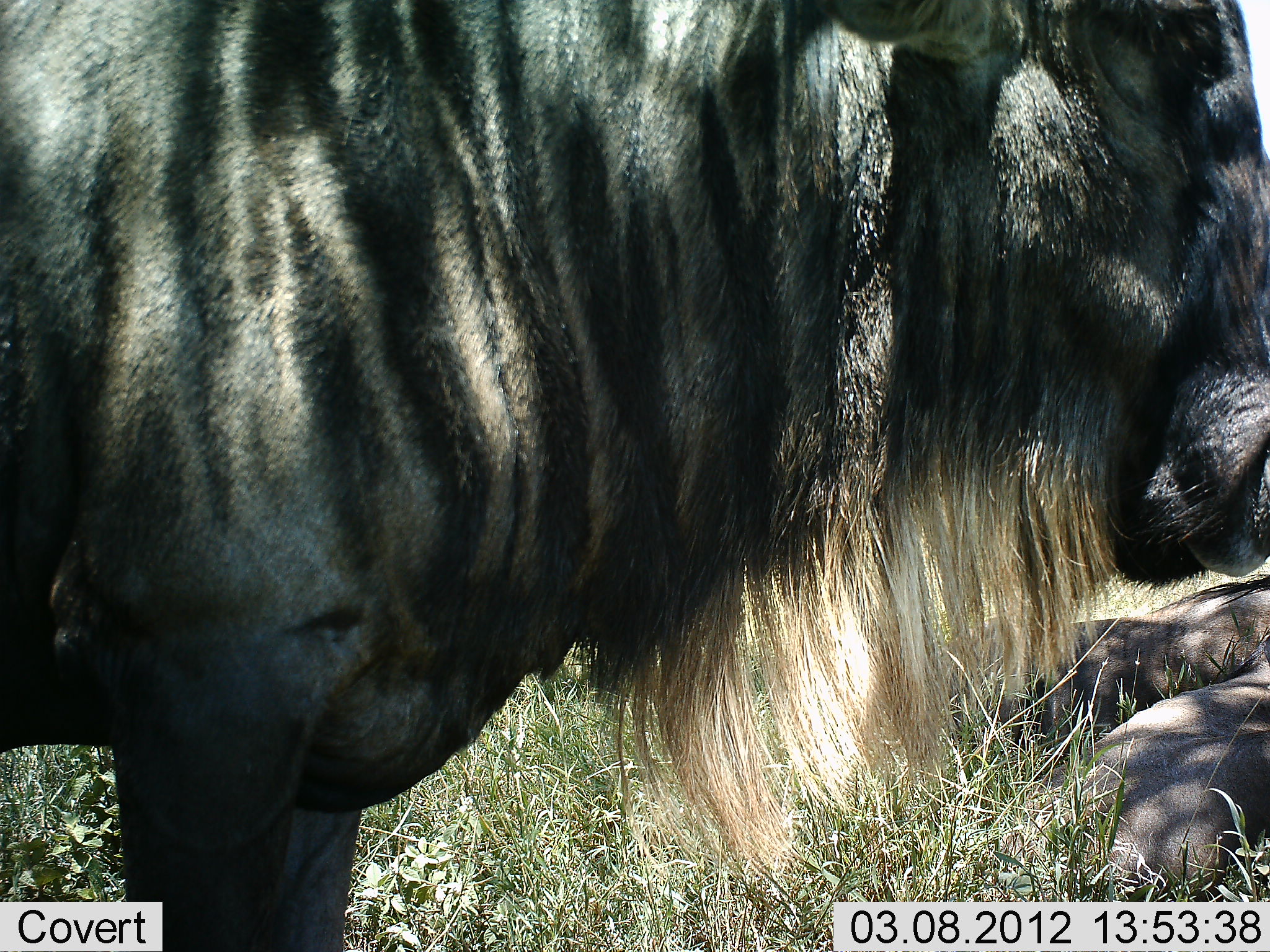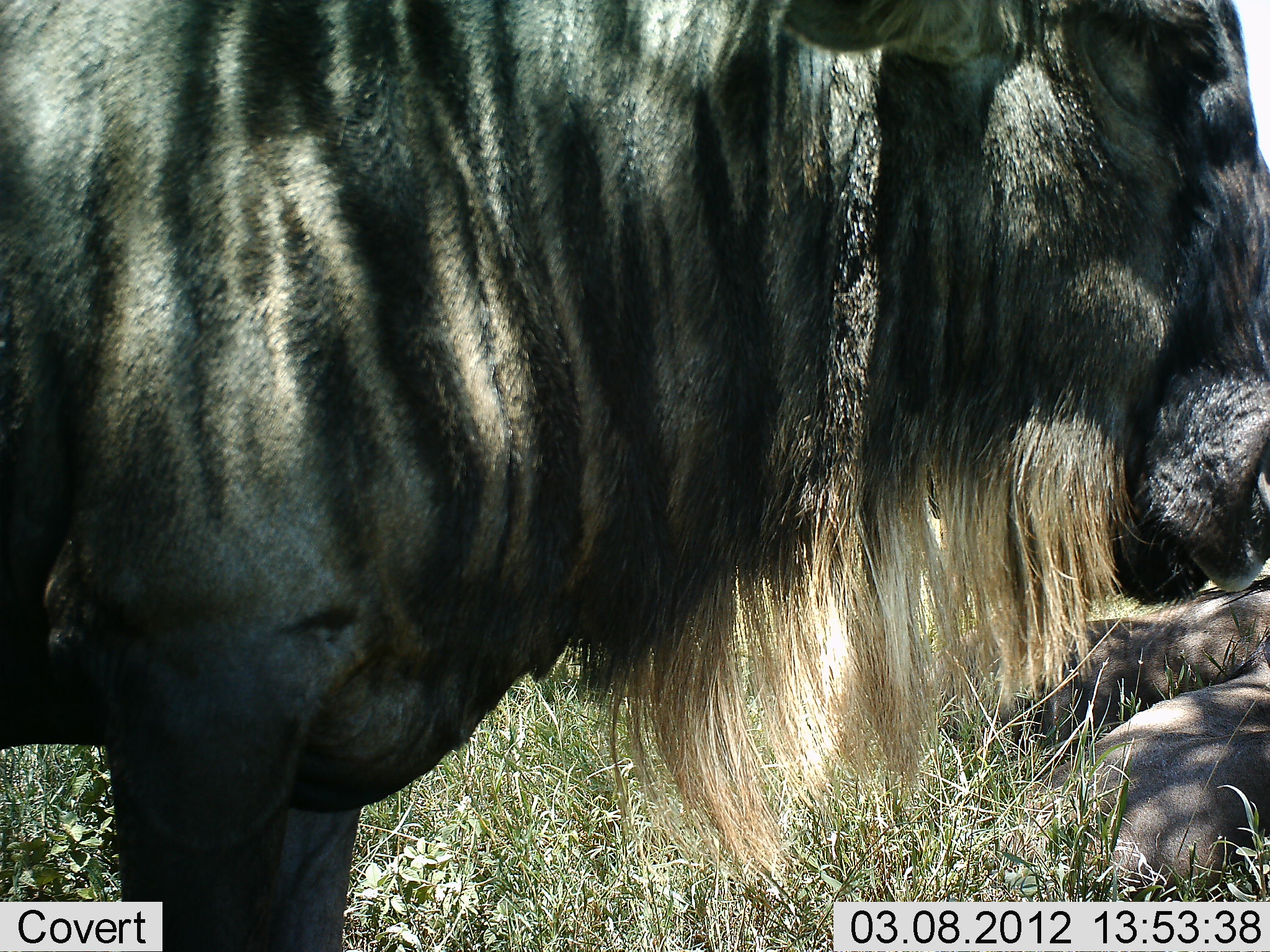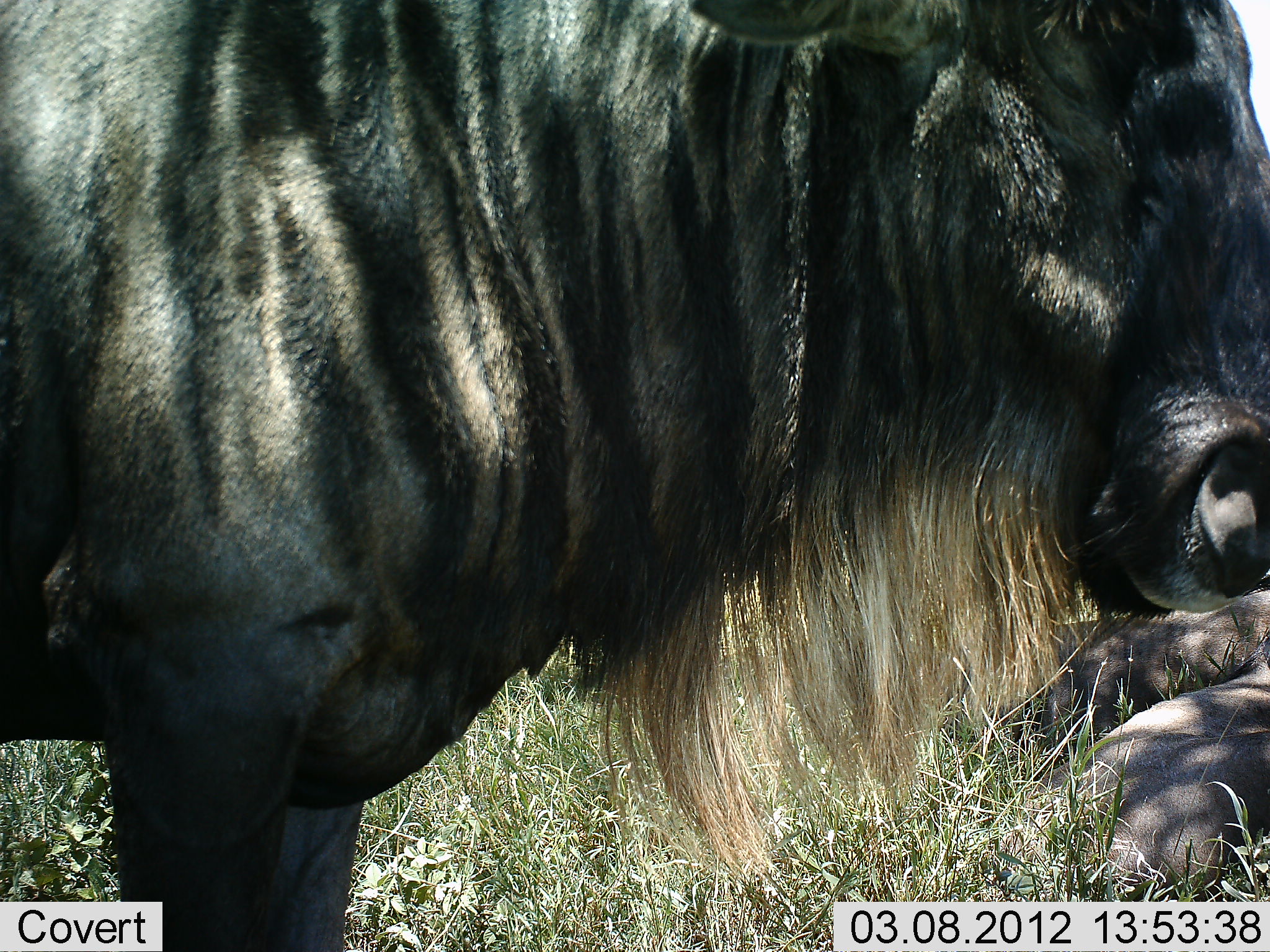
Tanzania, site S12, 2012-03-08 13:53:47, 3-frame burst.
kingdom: Animalia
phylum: Chordata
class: Mammalia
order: Artiodactyla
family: Bovidae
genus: Connochaetes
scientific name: Connochaetes taurinus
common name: blue wildebeest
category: wildebeest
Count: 3.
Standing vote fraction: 88%.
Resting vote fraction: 81%.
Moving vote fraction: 0%.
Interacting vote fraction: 0%.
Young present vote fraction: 0%.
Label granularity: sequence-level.